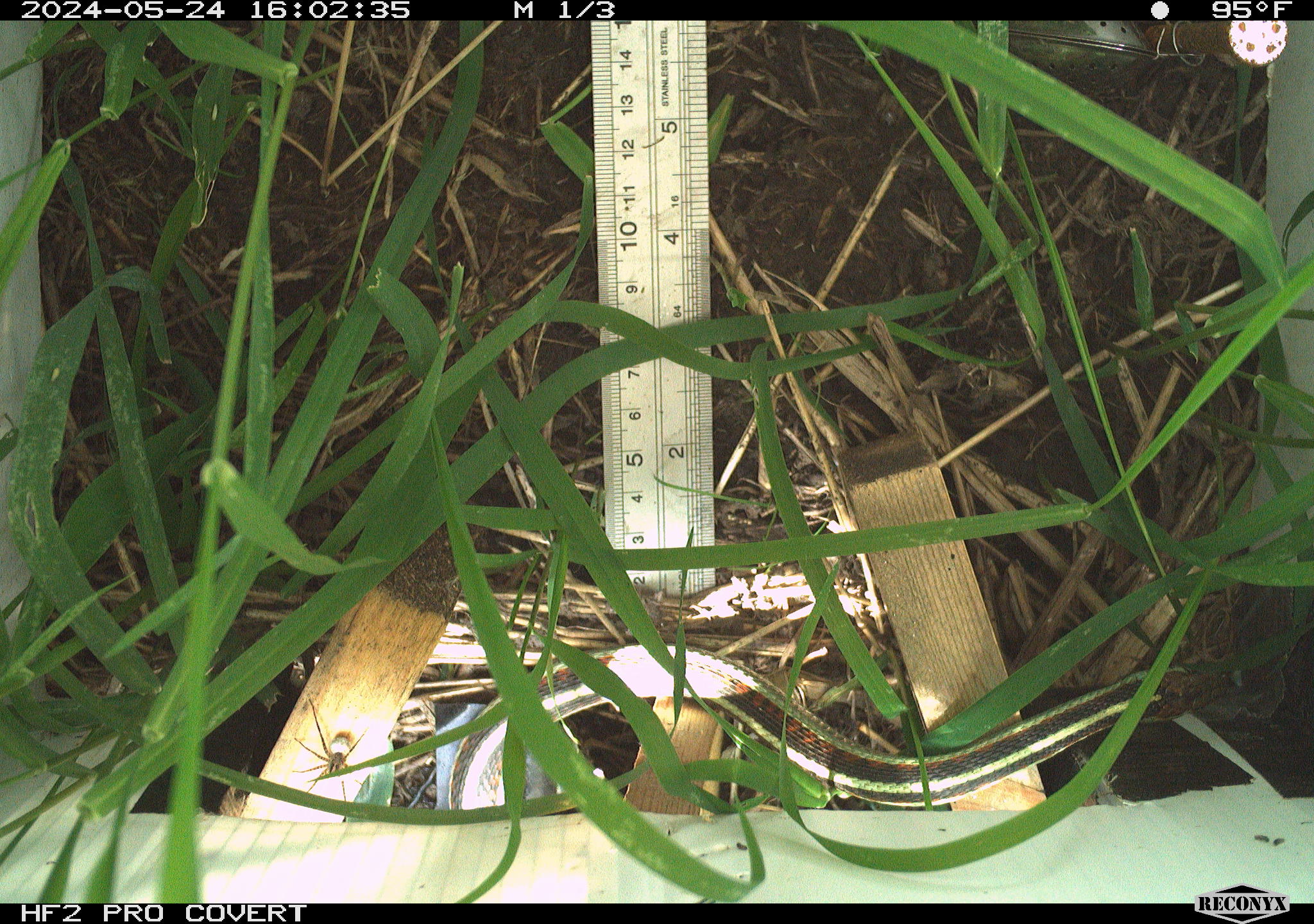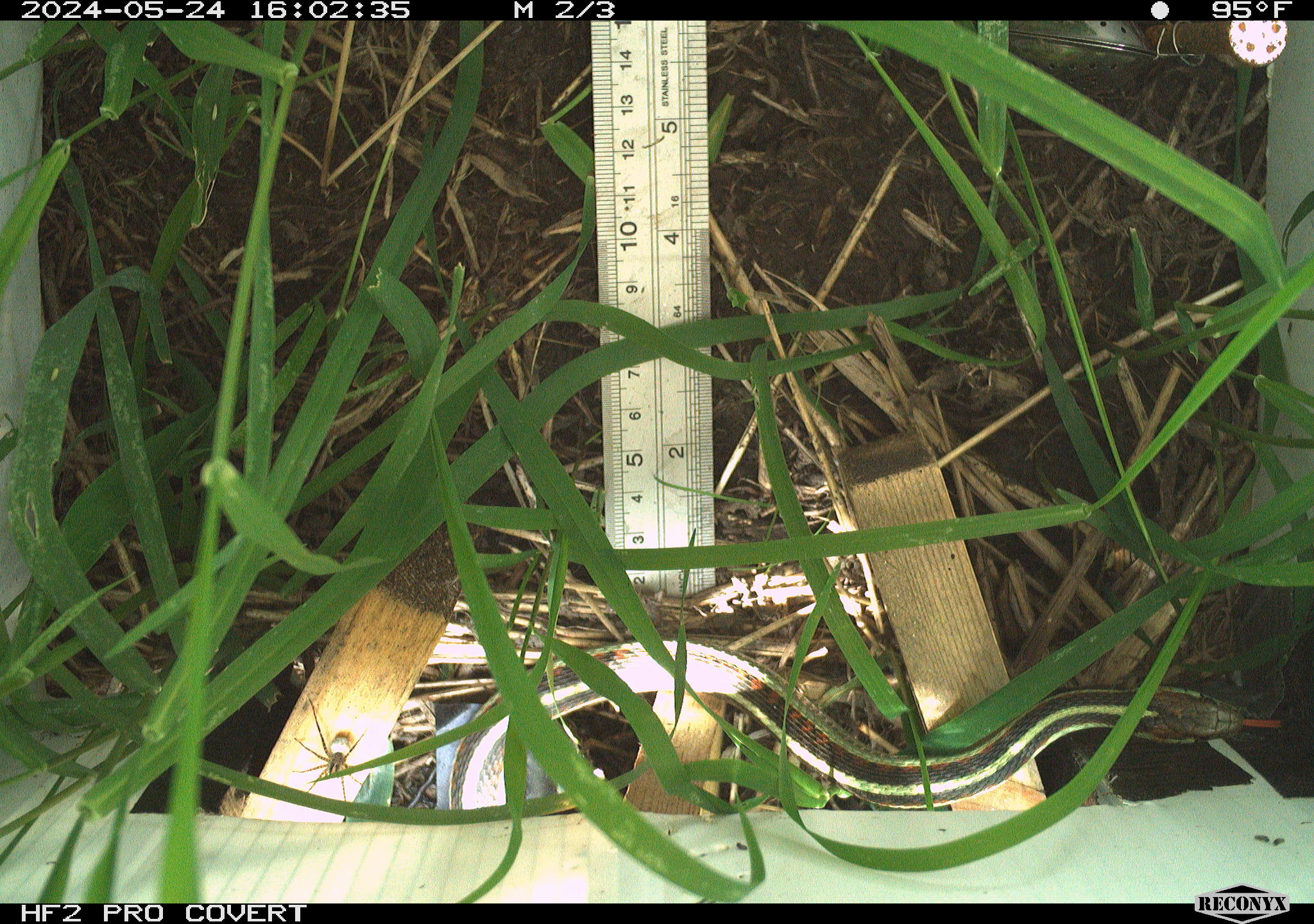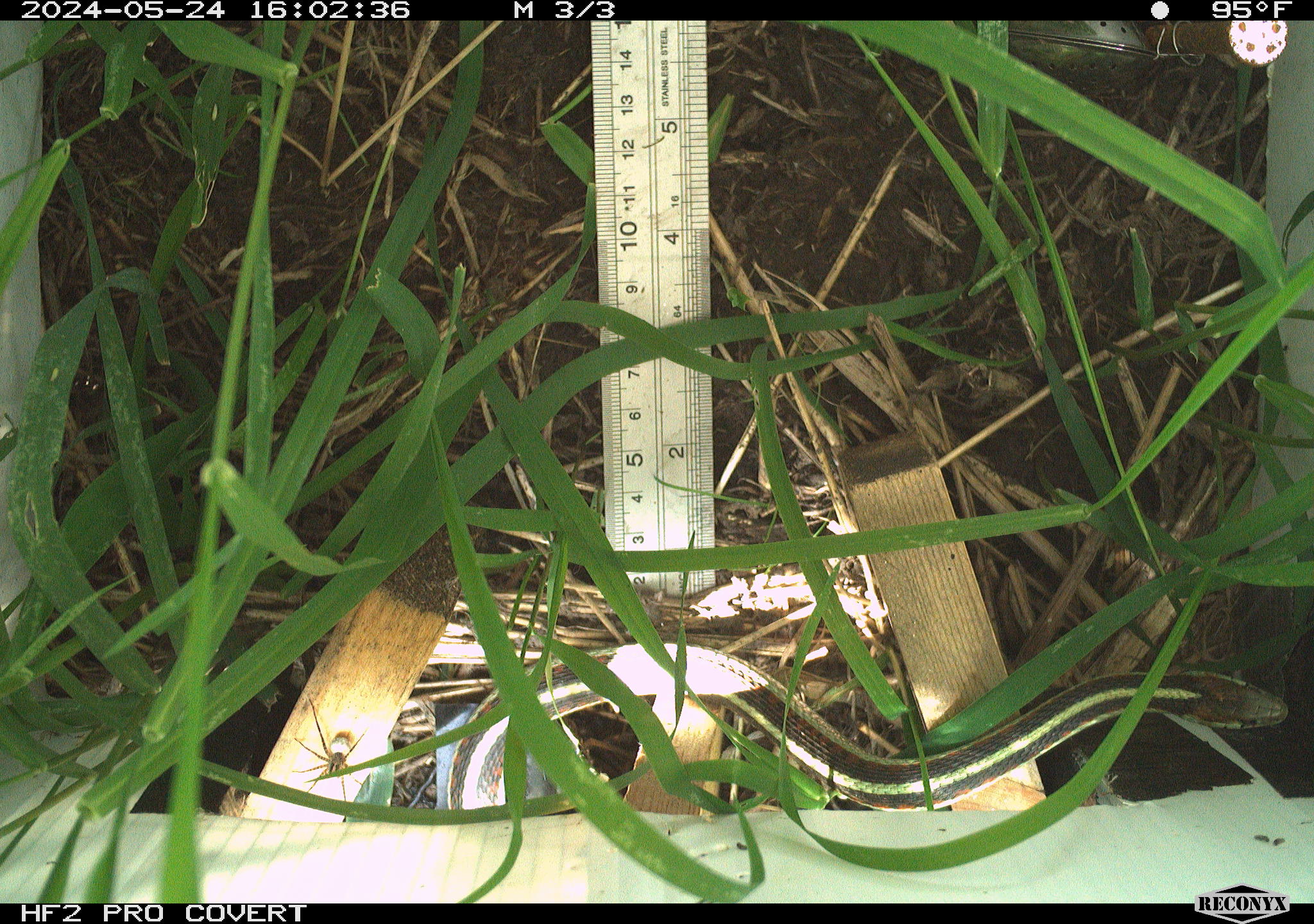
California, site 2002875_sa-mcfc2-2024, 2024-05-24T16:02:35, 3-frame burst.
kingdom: Animalia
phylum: Chordata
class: Reptilia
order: Squamata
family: Colubridae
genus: Thamnophis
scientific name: Thamnophis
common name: american gartersnakes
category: thamnophis species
Thamnophis species (american gartersnakes) (Thamnophis).